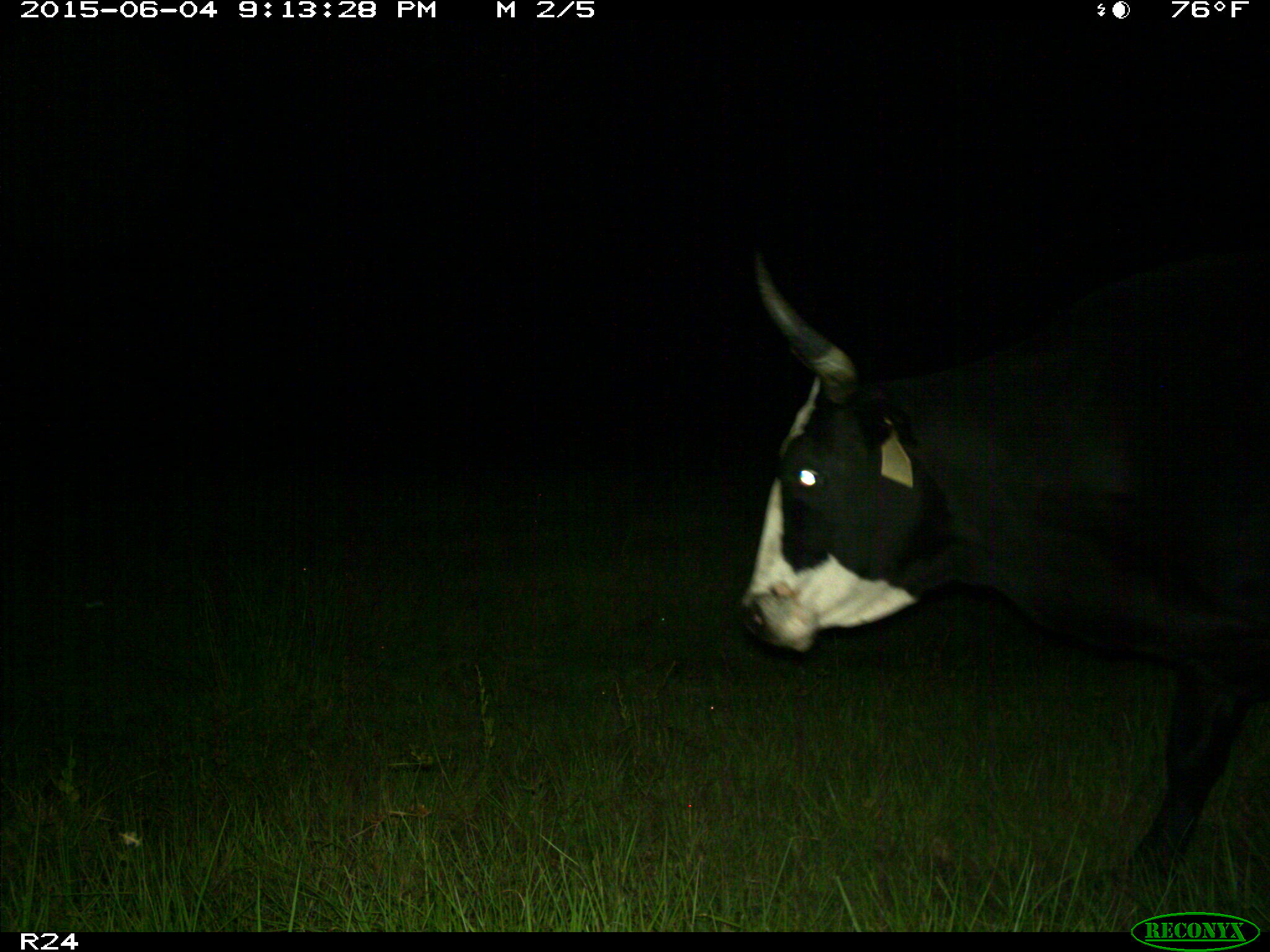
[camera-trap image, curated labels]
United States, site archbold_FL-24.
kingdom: Animalia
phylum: Chordata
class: Mammalia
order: Carnivora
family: Procyonidae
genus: Procyon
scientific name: Procyon lotor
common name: common raccoon